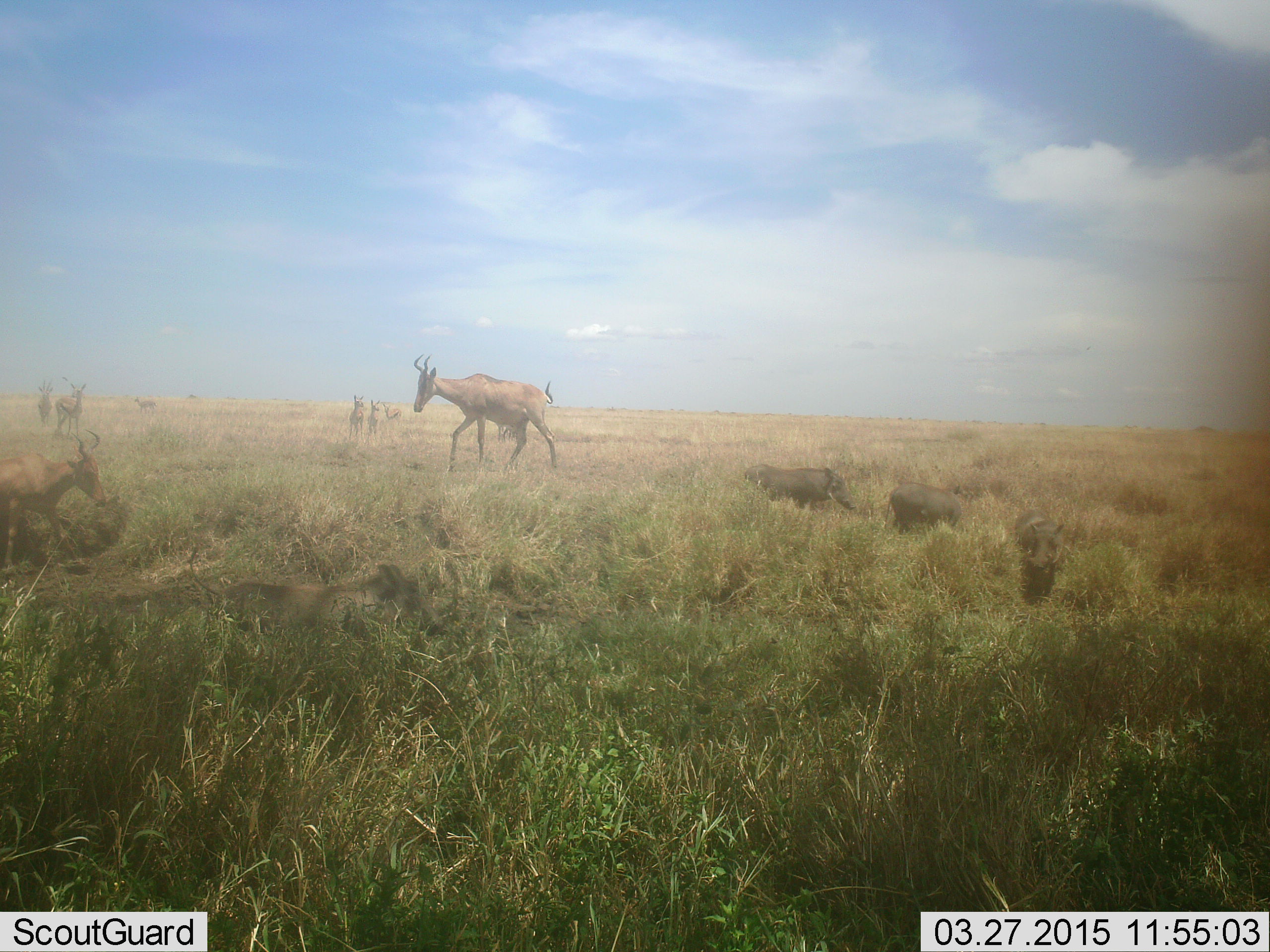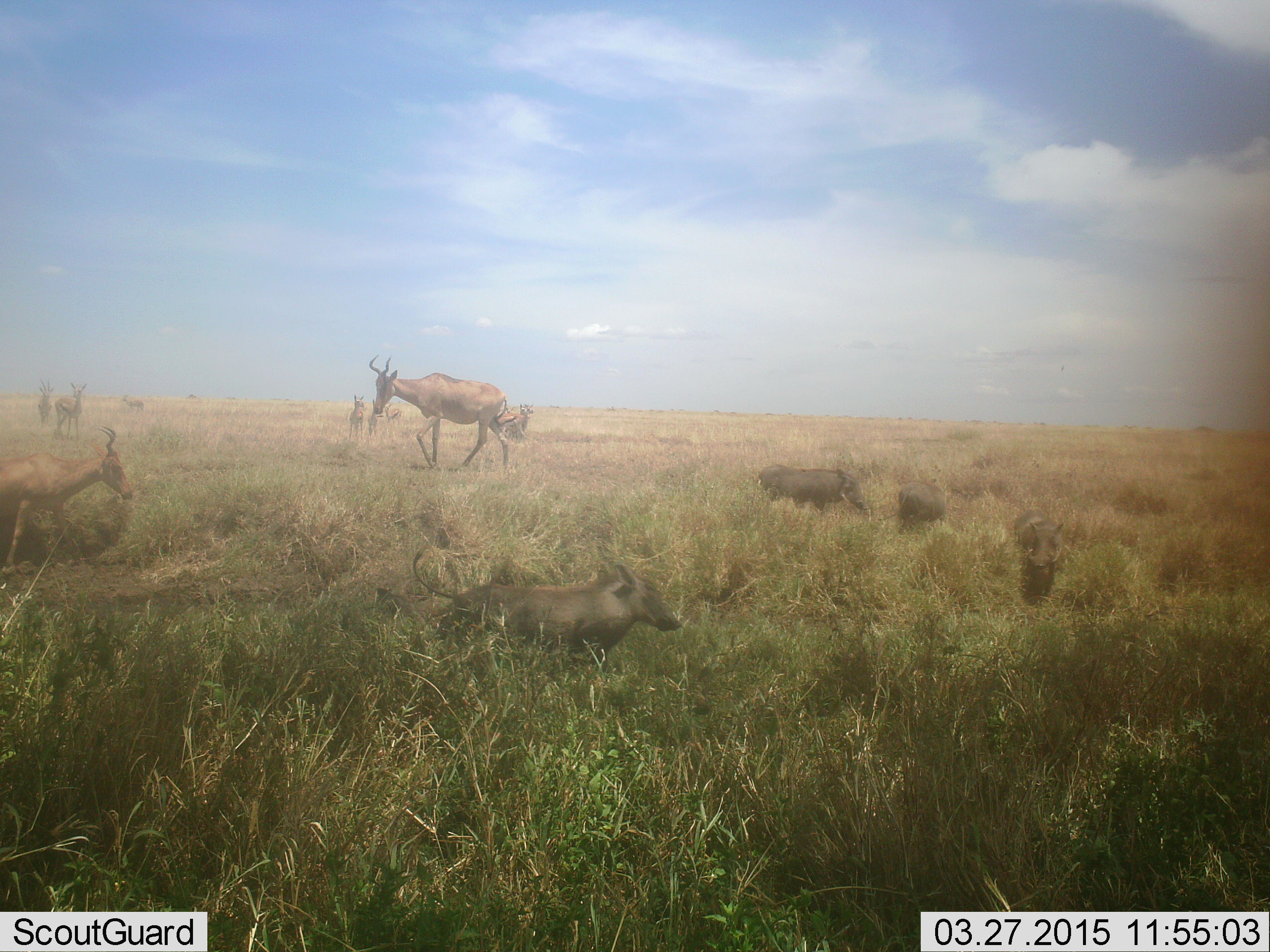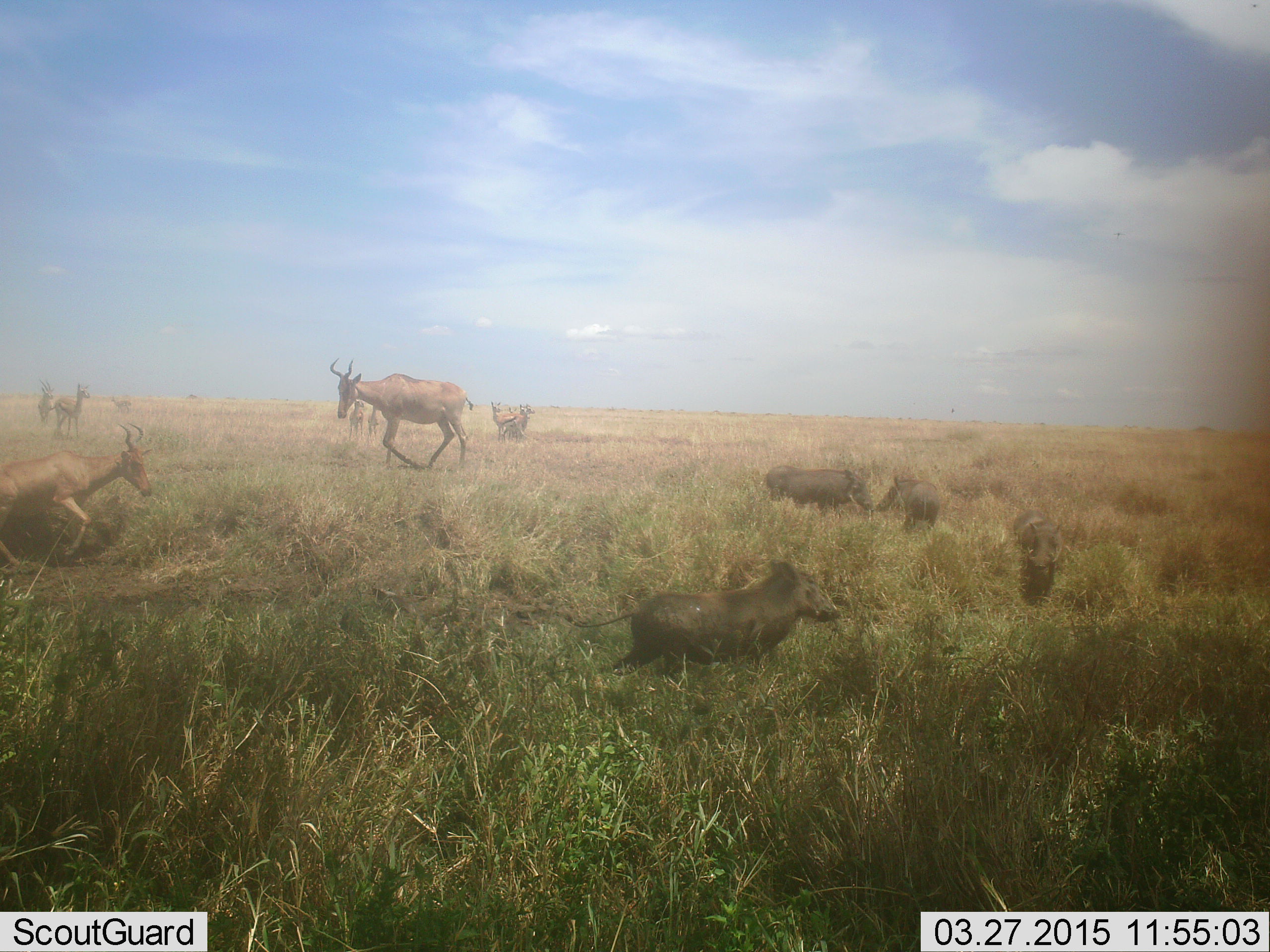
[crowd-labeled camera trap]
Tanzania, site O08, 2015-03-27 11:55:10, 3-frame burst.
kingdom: Animalia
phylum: Chordata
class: Mammalia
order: Artiodactyla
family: Bovidae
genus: Alcelaphus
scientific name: Alcelaphus buselaphus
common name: hartebeest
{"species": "hartebeest (Alcelaphus buselaphus)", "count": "2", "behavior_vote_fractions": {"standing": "48%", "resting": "10%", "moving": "90%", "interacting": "0%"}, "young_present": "5%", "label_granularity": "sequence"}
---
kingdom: Animalia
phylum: Chordata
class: Mammalia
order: Artiodactyla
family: Suidae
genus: Phacochoerus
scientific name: Phacochoerus africanus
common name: warthog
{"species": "warthog (Phacochoerus africanus)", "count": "4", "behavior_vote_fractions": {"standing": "43%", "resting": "4%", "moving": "83%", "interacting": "4%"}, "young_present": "9%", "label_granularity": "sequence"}